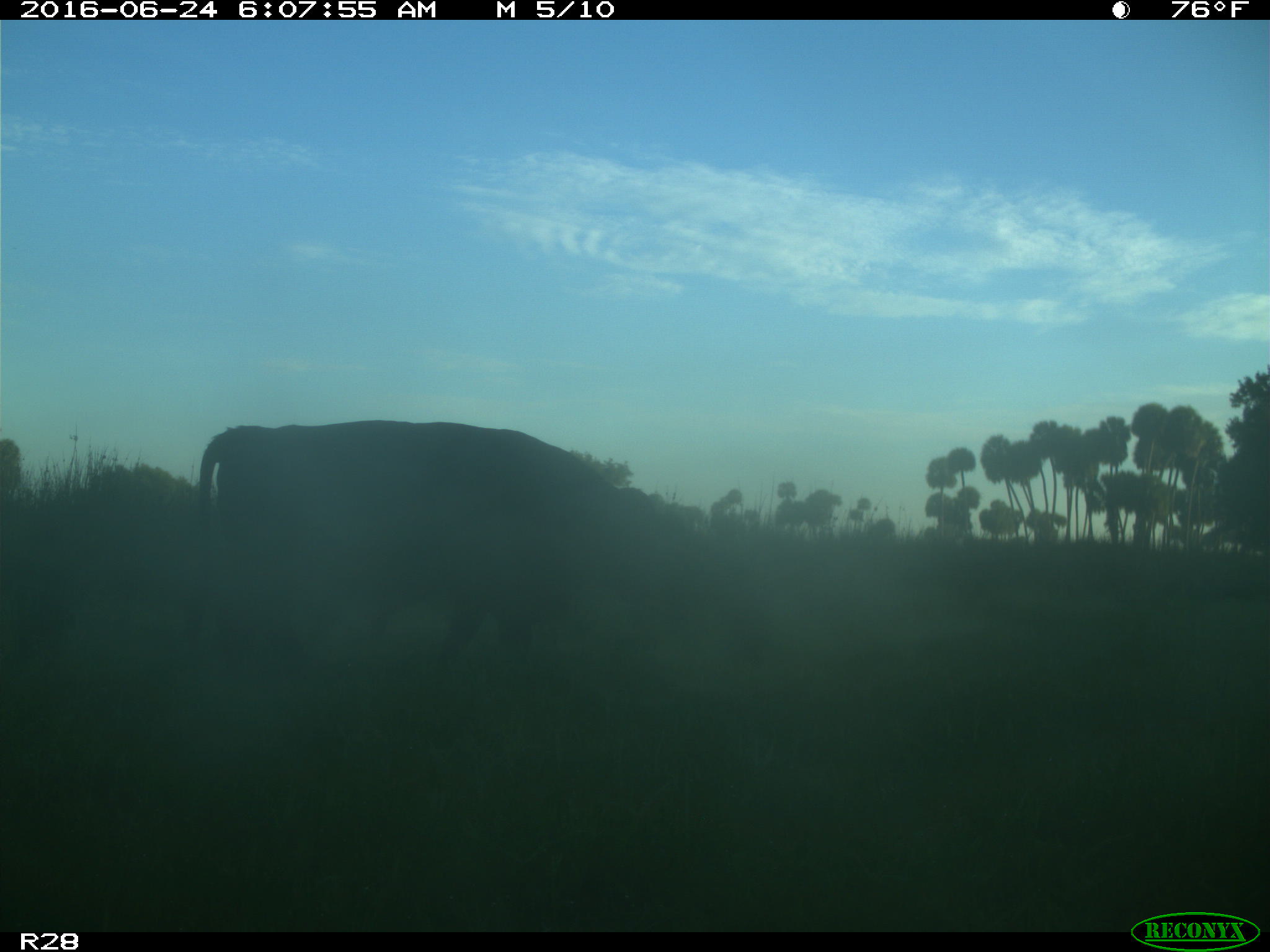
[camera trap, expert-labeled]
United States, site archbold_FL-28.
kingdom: Animalia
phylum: Chordata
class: Mammalia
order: Artiodactyla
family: Bovidae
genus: Bos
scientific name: Bos taurus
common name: domestic cow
Bos taurus (domestic cow).